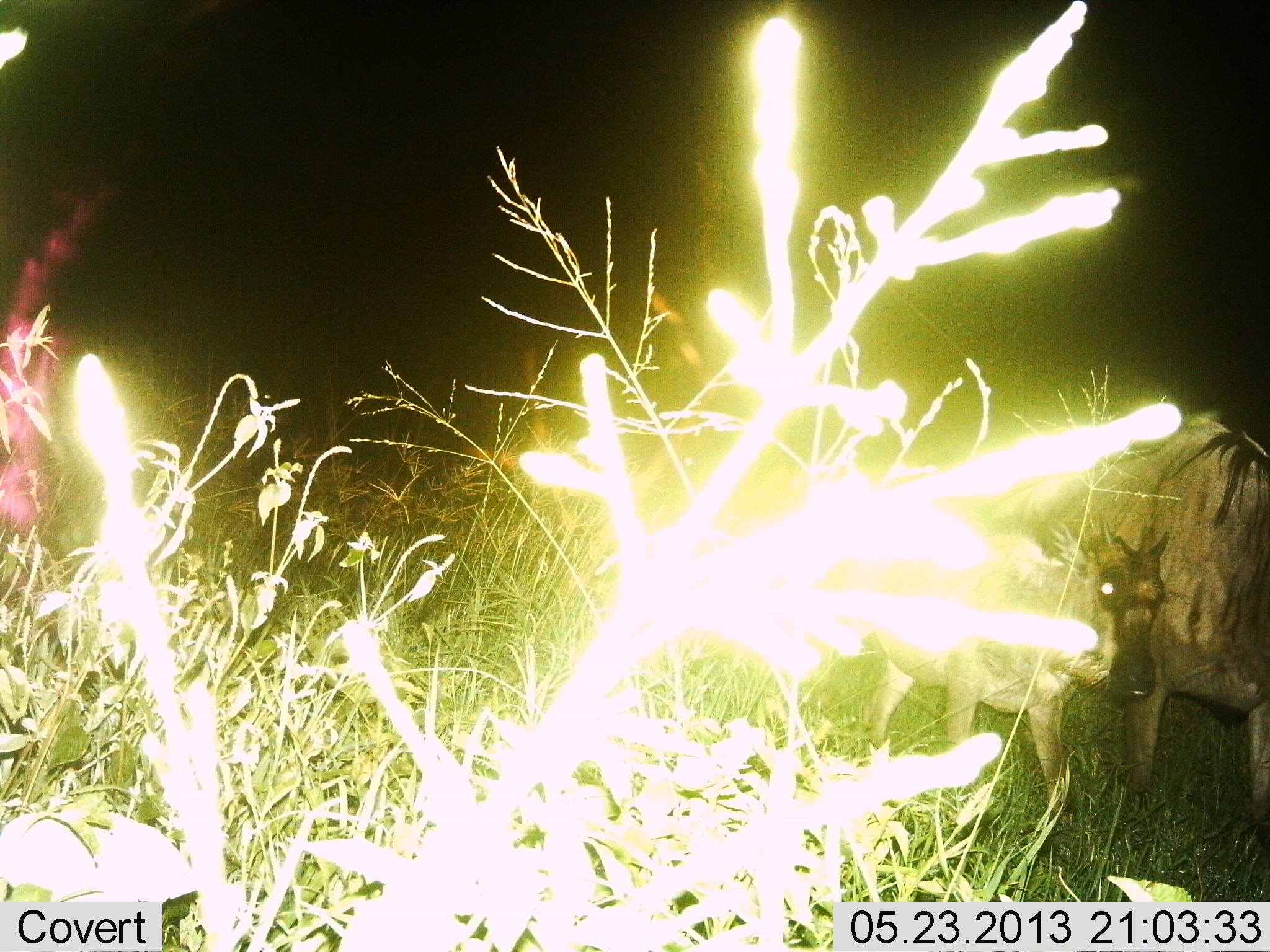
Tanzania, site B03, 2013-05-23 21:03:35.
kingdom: Animalia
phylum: Chordata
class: Mammalia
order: Artiodactyla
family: Bovidae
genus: Connochaetes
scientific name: Connochaetes taurinus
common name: blue wildebeest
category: wildebeest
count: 2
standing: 50%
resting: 0%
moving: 50%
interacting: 0%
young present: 80%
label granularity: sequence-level